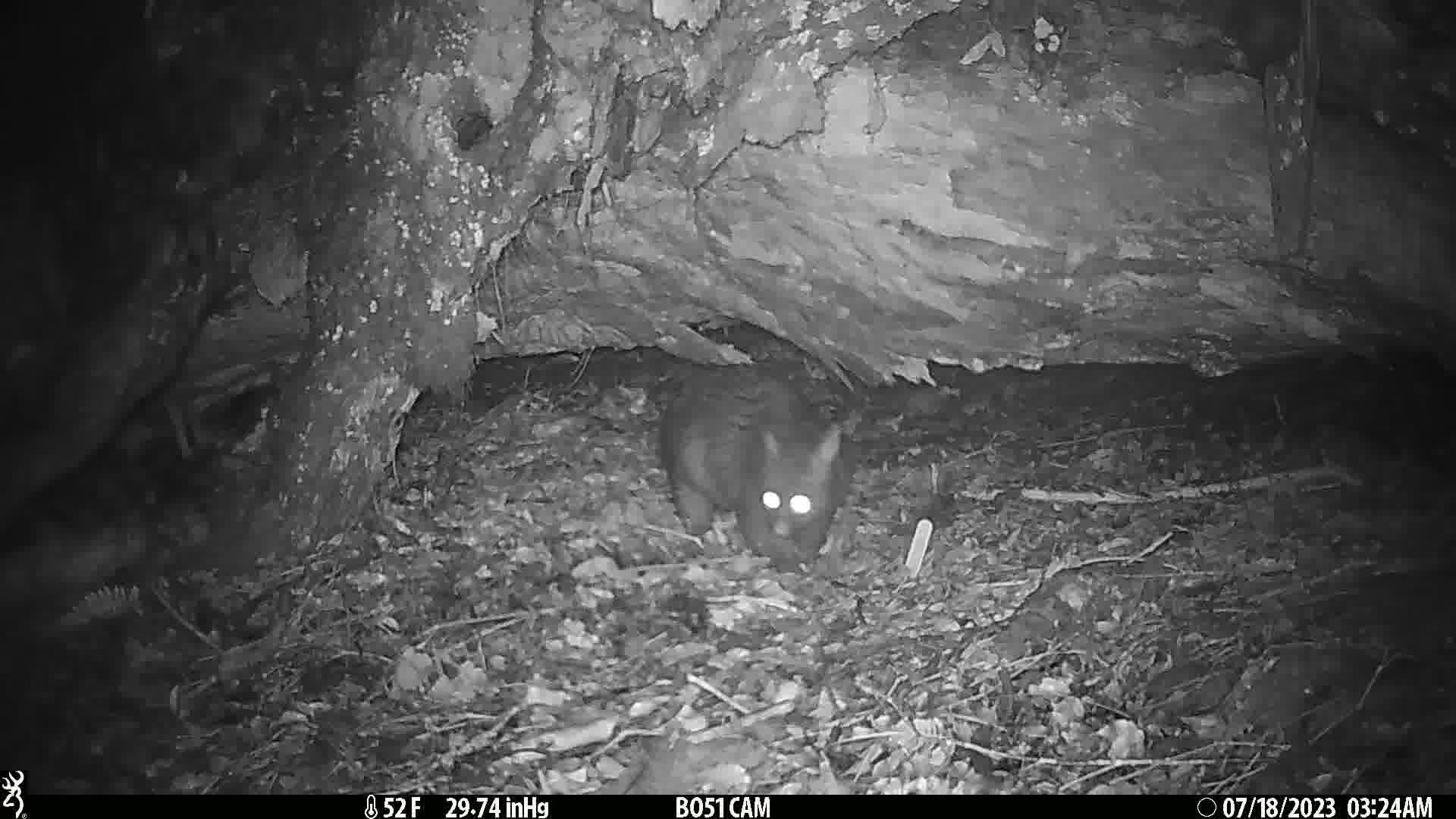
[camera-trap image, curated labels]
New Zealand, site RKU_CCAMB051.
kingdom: Animalia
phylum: Chordata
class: Mammalia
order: Diprotodontia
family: Phalangeridae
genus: Trichosurus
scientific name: Trichosurus vulpecula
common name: common brushtail possum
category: possum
Possum (common brushtail possum) (Trichosurus vulpecula).